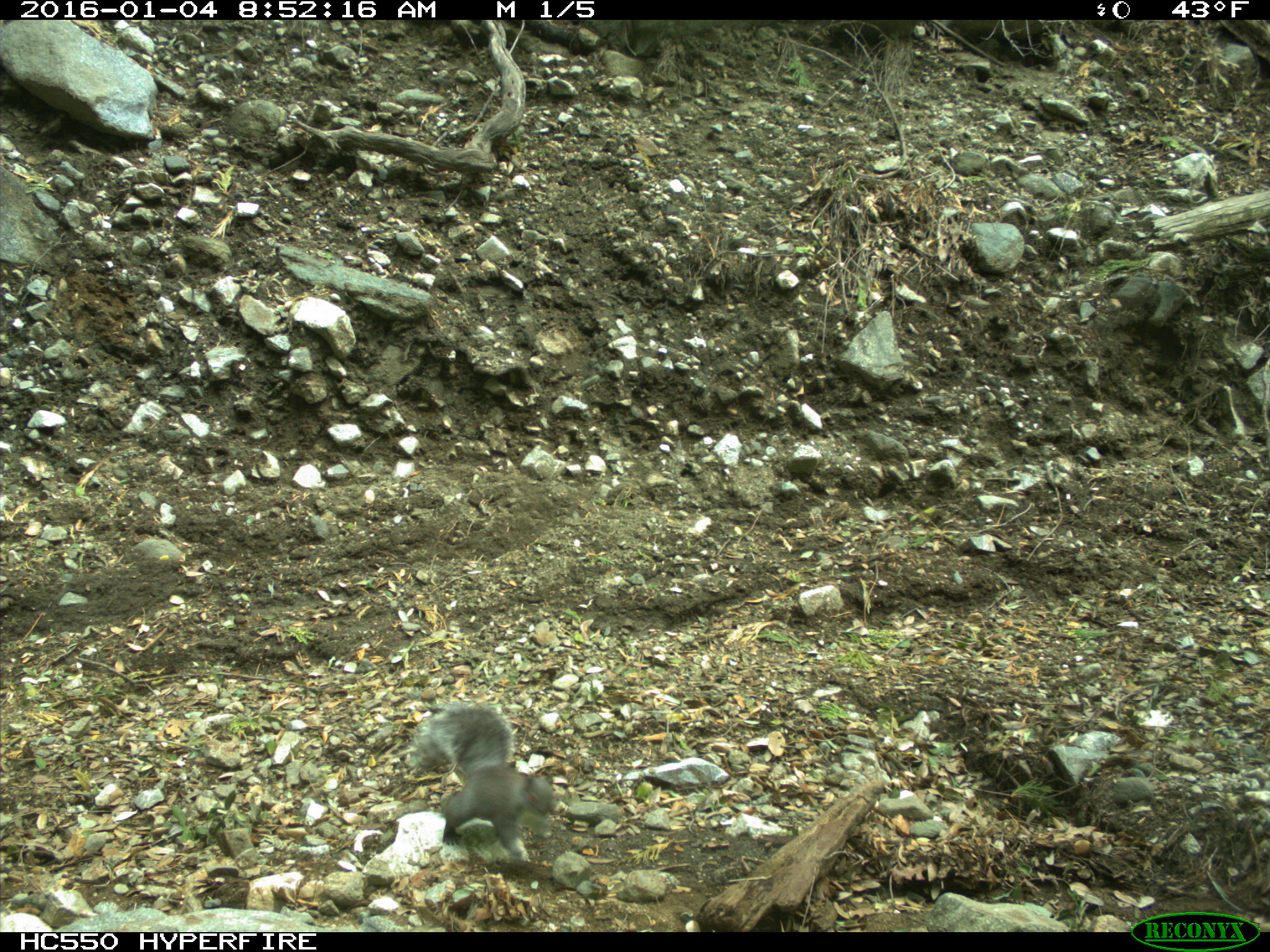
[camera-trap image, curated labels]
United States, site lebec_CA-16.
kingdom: Animalia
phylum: Chordata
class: Mammalia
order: Rodentia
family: Sciuridae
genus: Sciurus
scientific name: Sciurus carolinensis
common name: eastern gray squirrel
Sciurus carolinensis (eastern gray squirrel).